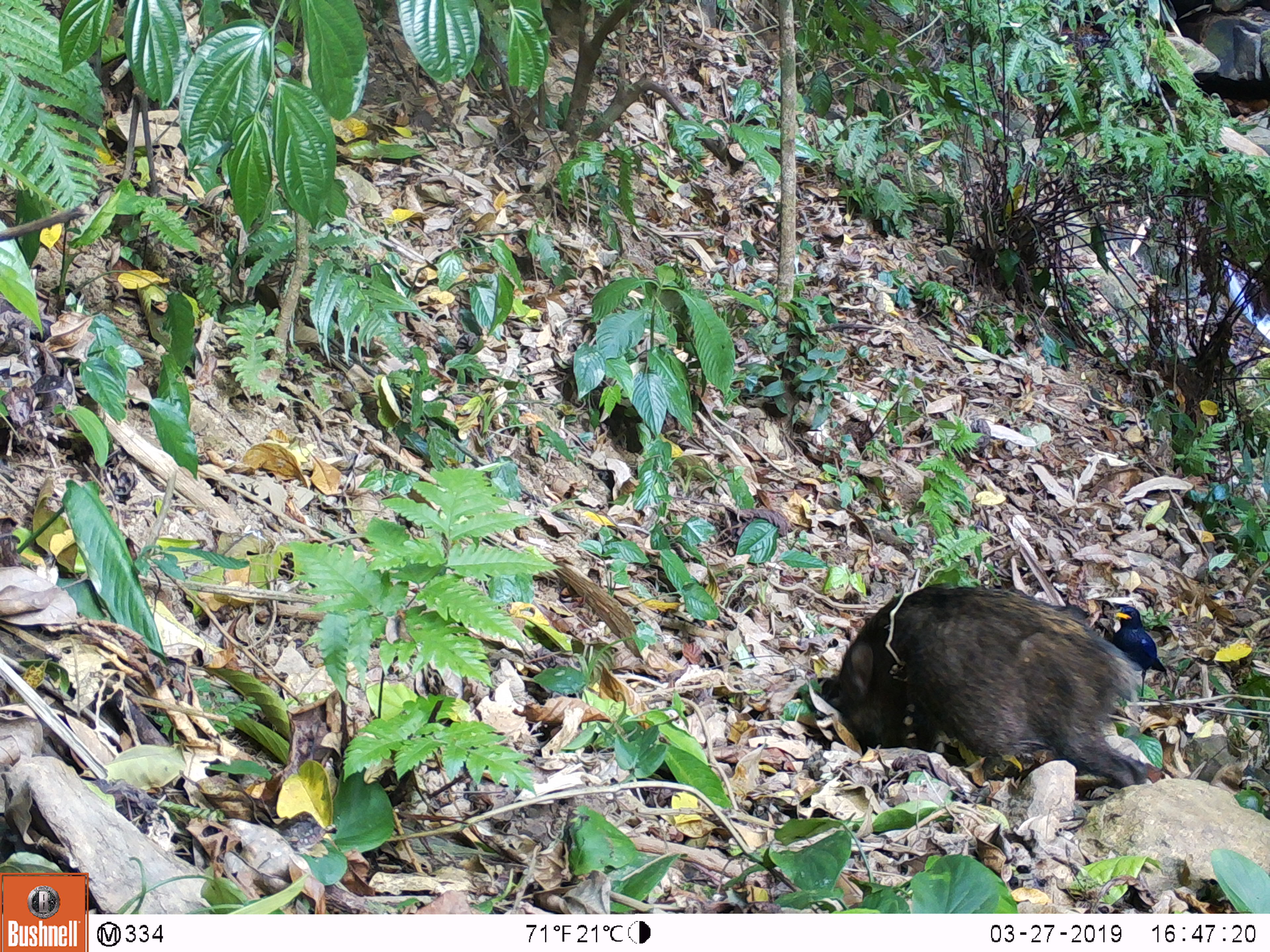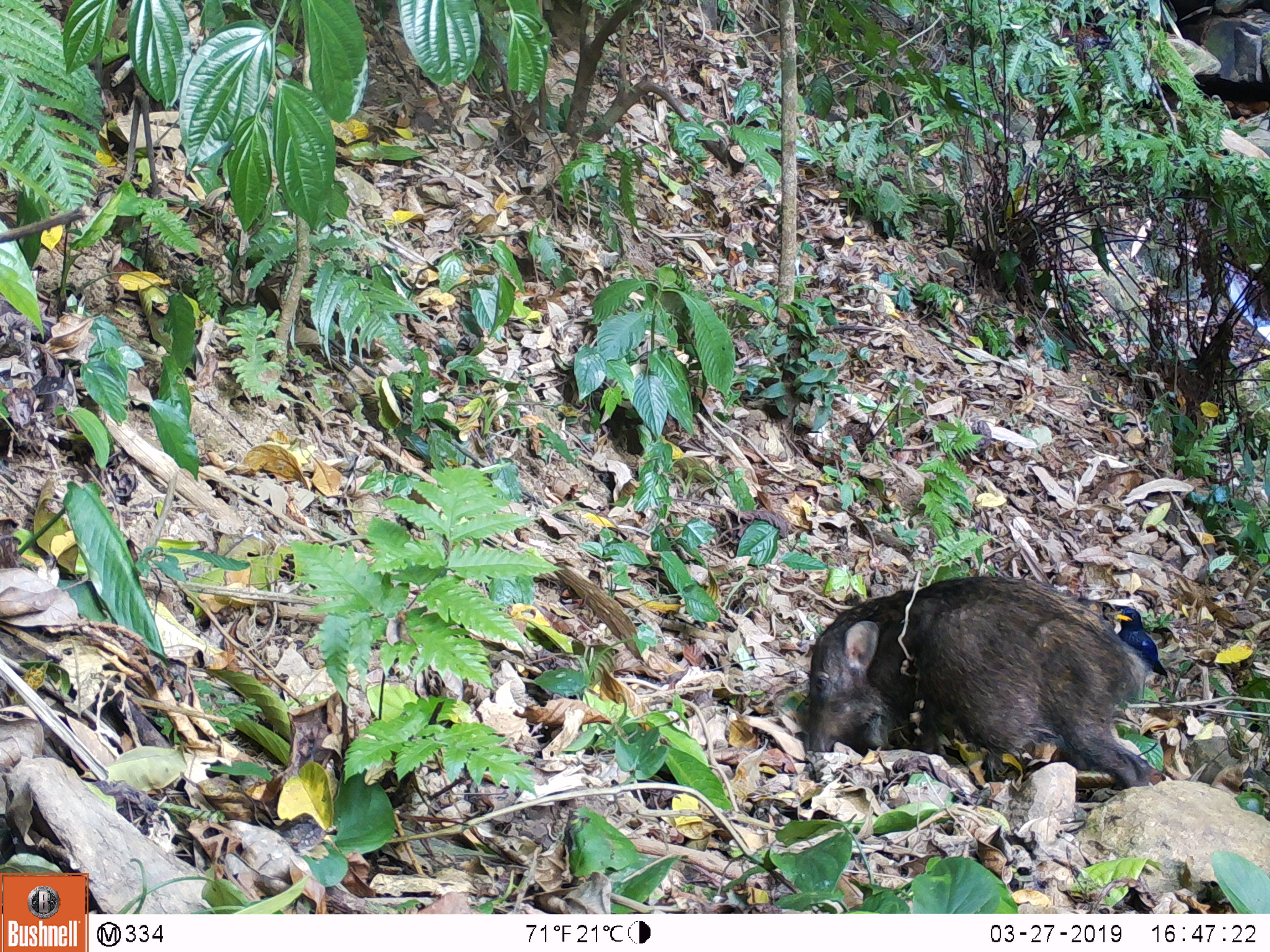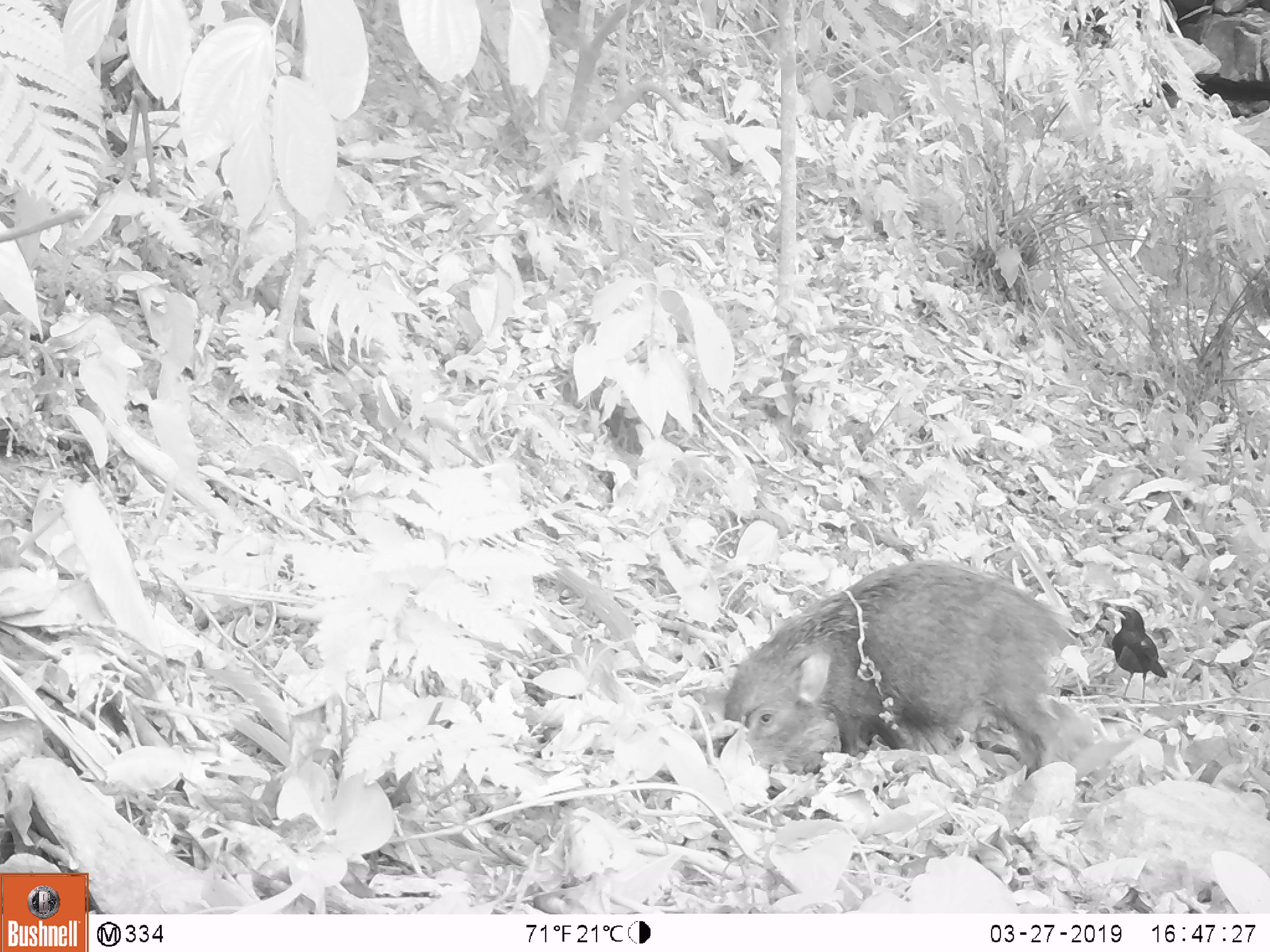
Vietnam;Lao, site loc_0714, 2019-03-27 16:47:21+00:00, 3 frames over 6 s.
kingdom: Animalia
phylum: Chordata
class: Mammalia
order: Artiodactyla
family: Suidae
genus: Sus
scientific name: Sus scrofa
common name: eurasian wild pig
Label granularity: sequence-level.